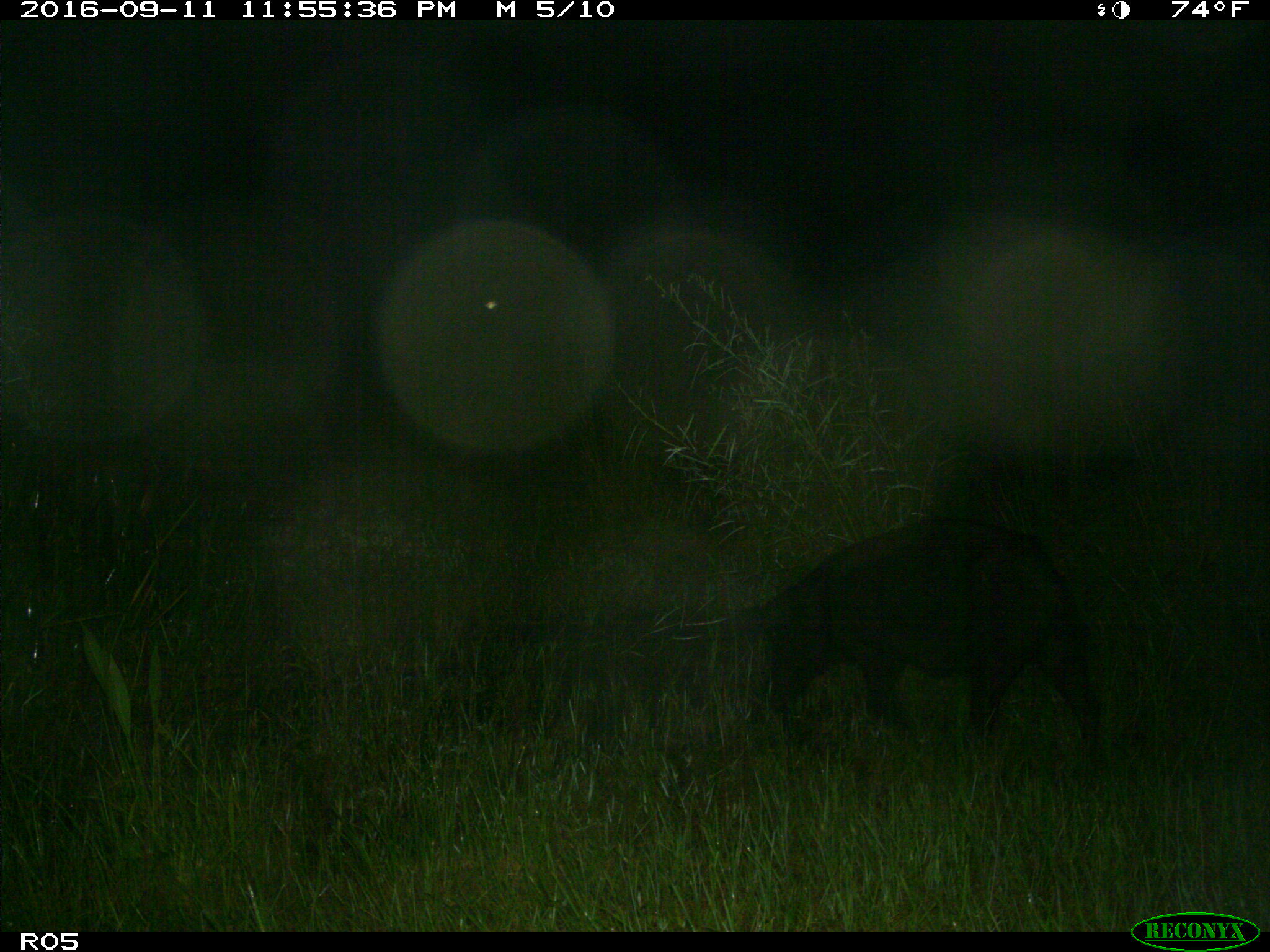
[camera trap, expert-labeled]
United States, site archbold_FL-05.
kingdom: Animalia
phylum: Chordata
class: Mammalia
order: Artiodactyla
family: Suidae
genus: Sus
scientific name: Sus scrofa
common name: wild boar